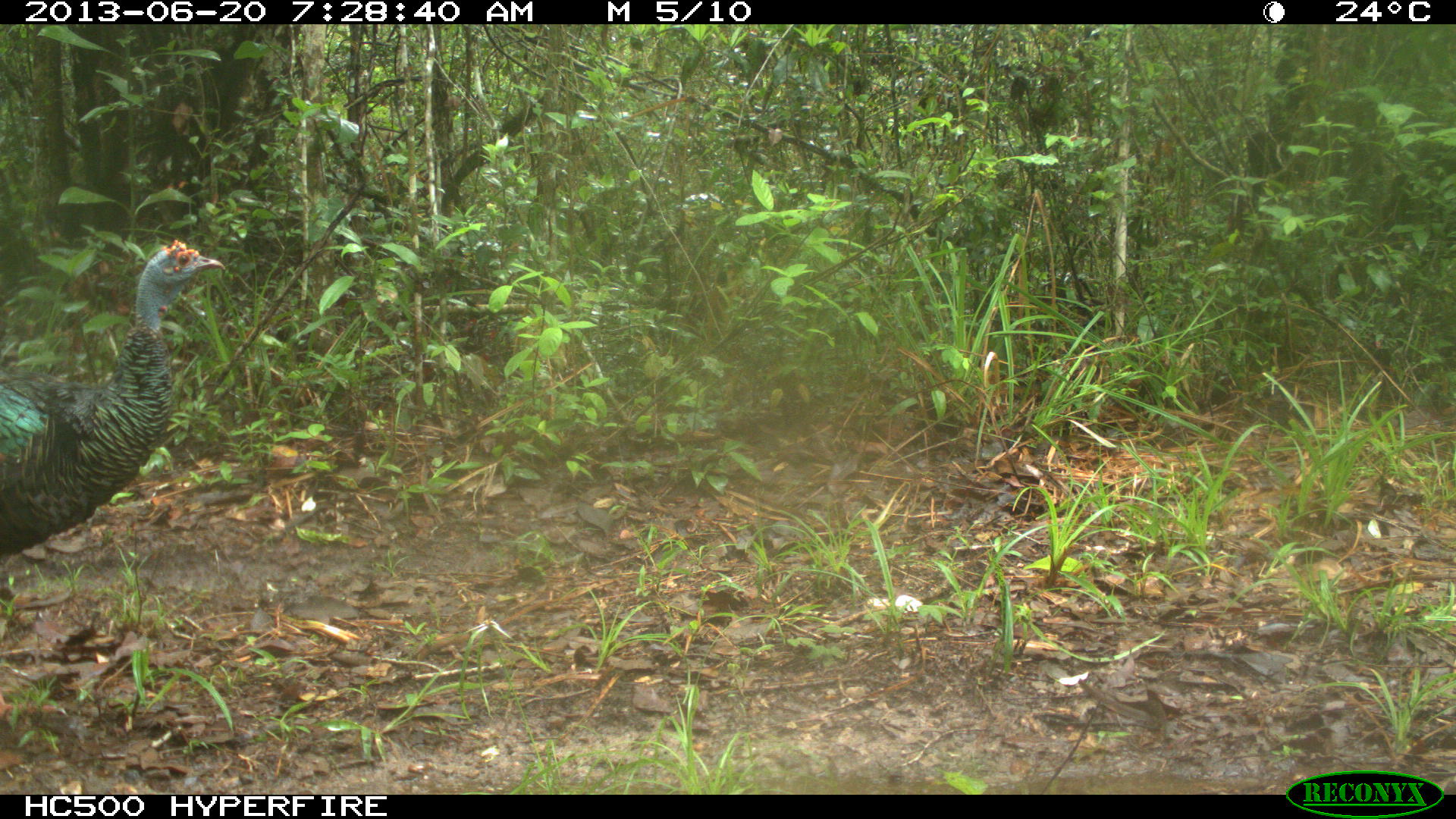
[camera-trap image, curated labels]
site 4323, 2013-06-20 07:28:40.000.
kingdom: Animalia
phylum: Chordata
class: Aves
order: Galliformes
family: Phasianidae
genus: Meleagris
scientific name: Meleagris ocellata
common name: ocellated turkey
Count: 1.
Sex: male.